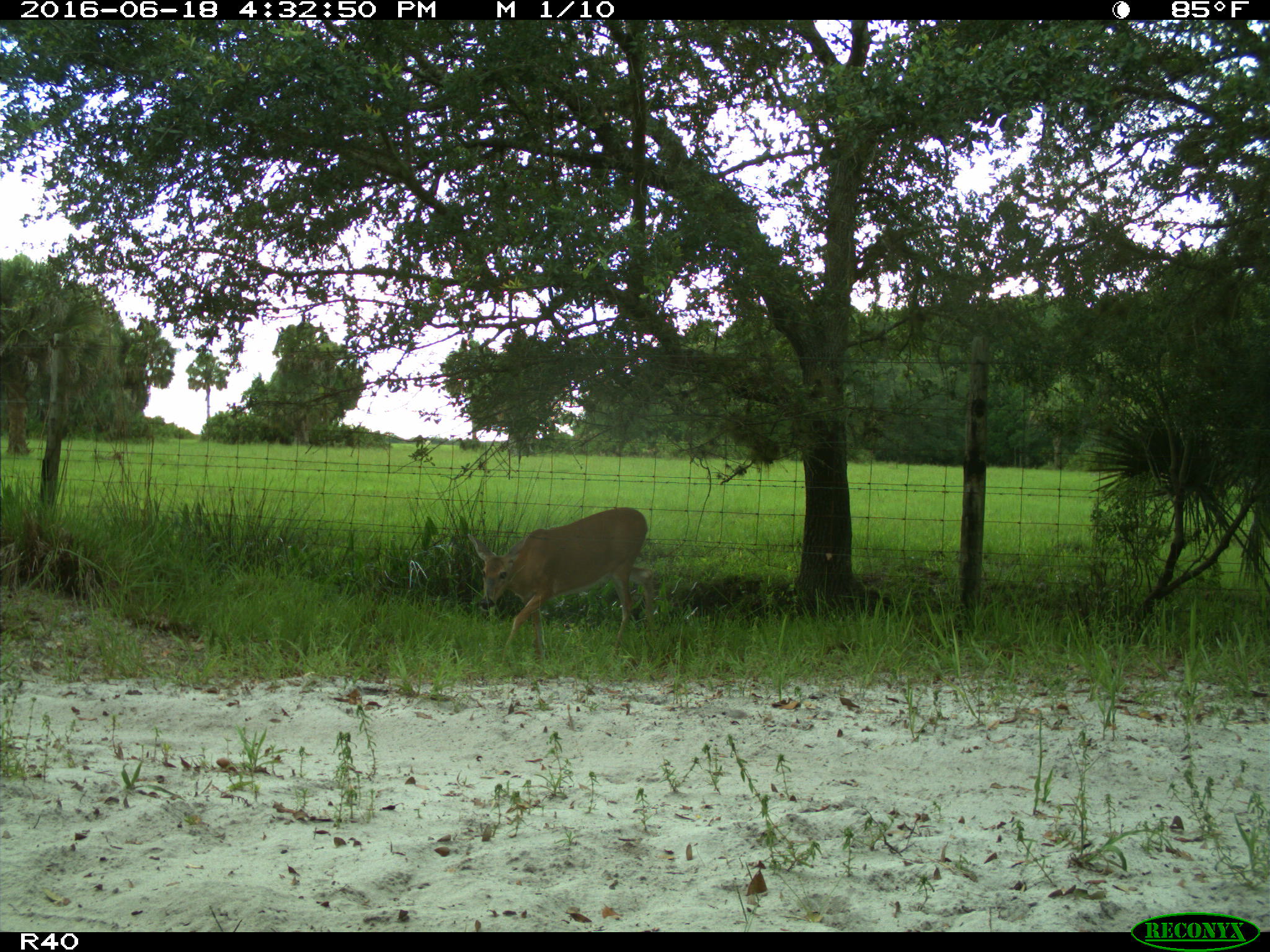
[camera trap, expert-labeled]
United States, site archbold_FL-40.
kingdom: Animalia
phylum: Chordata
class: Mammalia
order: Artiodactyla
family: Cervidae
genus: Odocoileus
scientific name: Odocoileus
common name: deer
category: unidentified deer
Unidentified deer (deer) (Odocoileus).